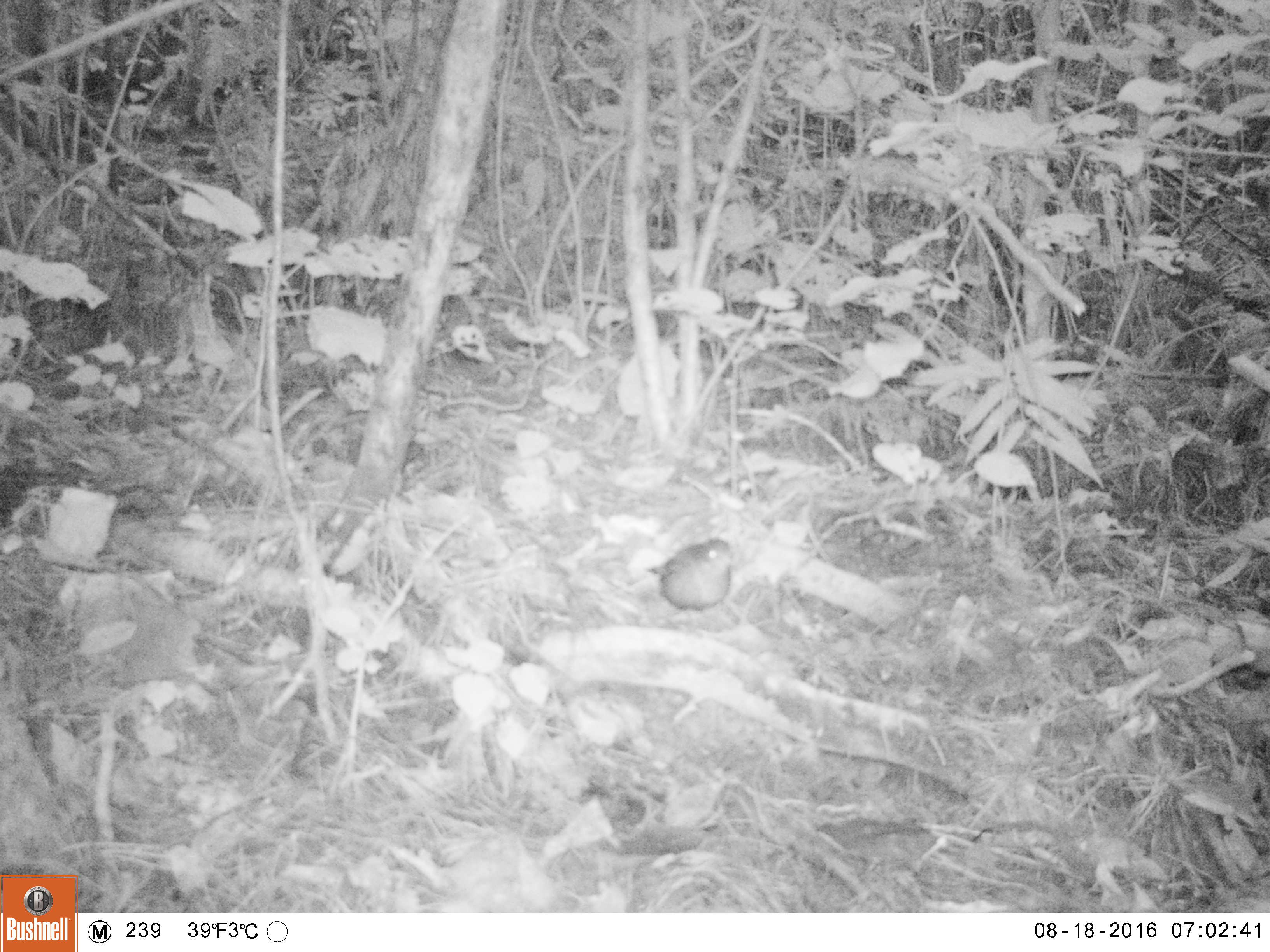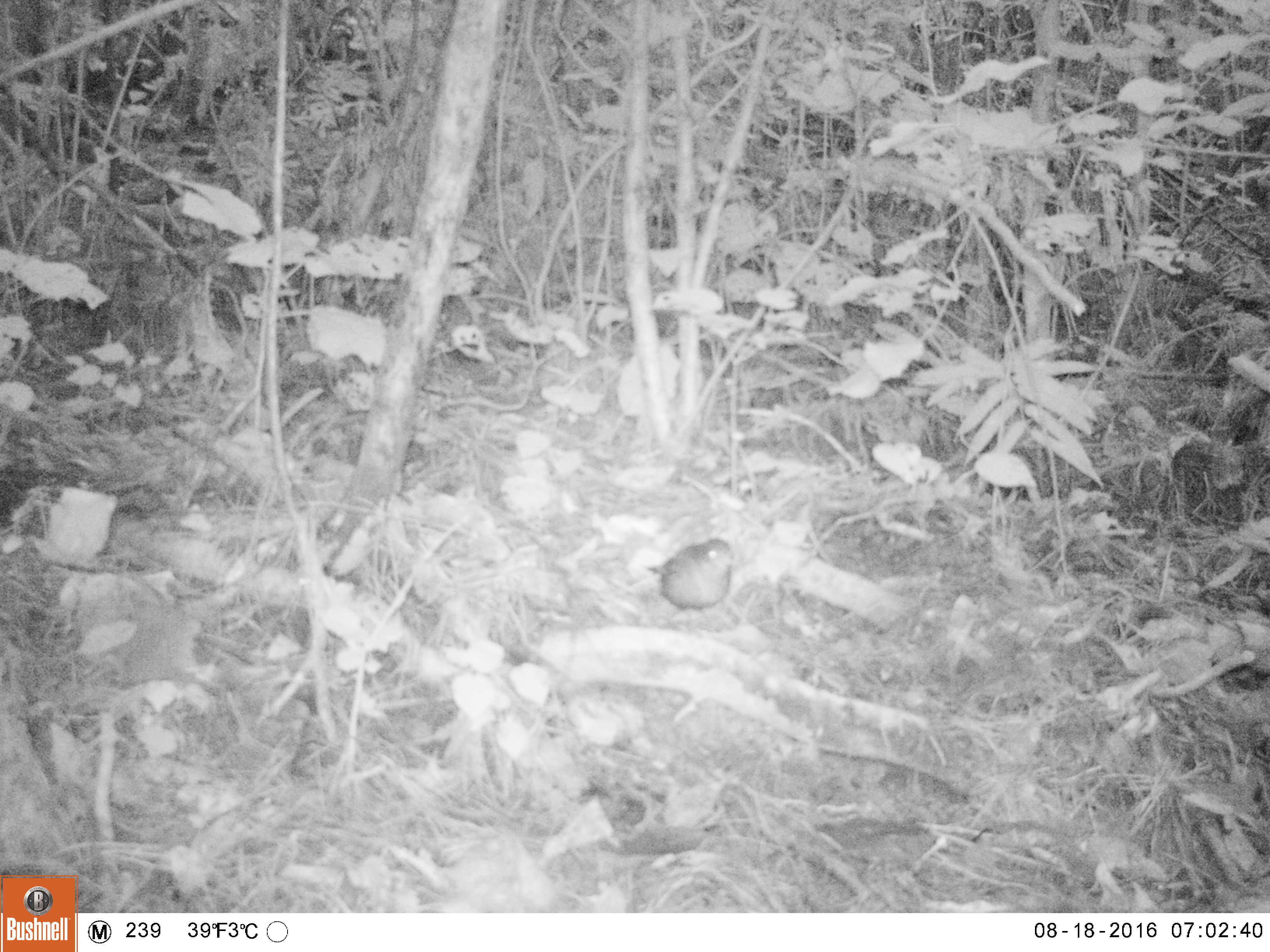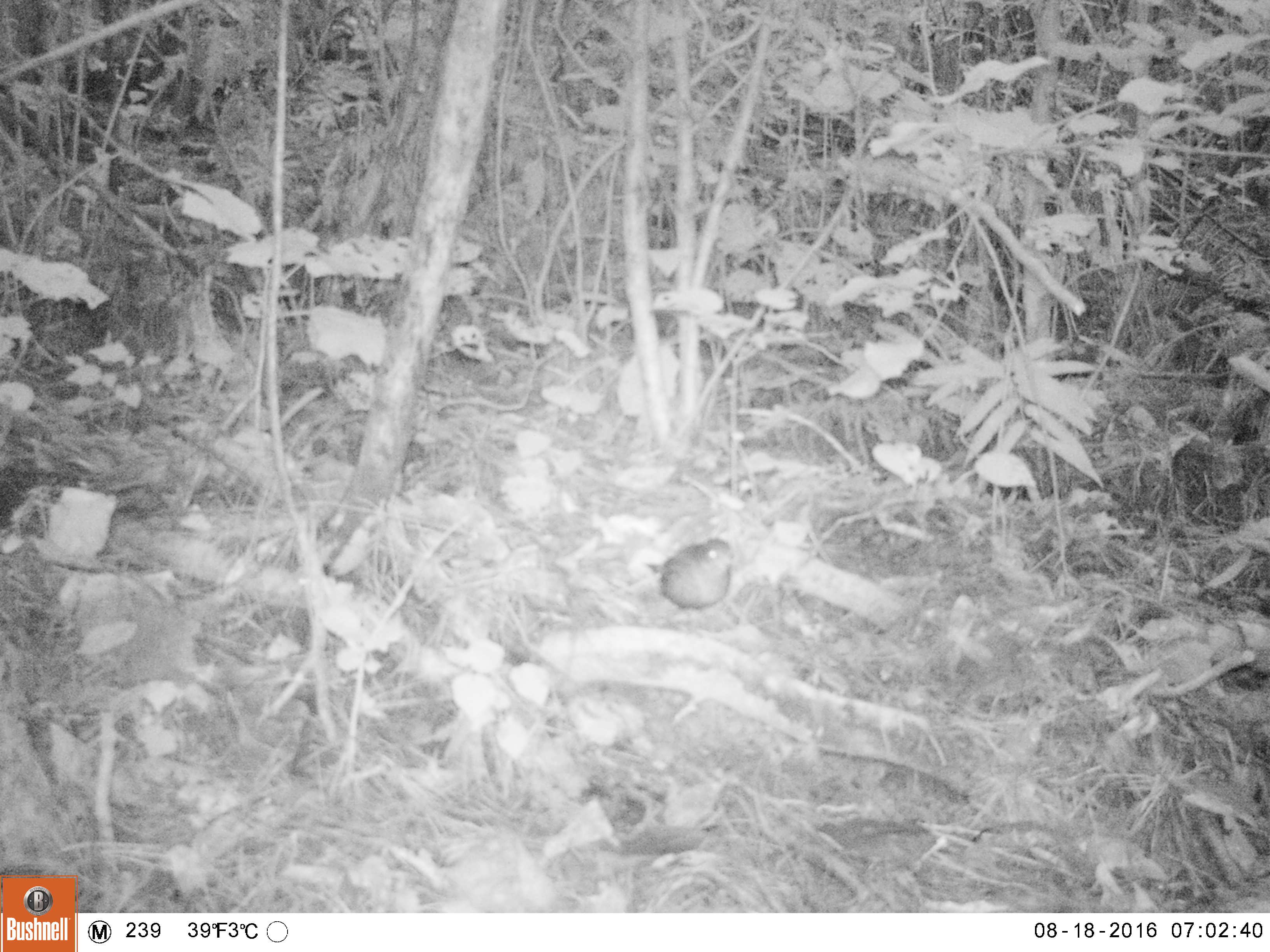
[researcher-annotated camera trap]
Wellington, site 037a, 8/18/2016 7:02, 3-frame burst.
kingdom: Animalia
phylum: Chordata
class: Aves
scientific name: Aves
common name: bird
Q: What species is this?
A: Bird (Aves).